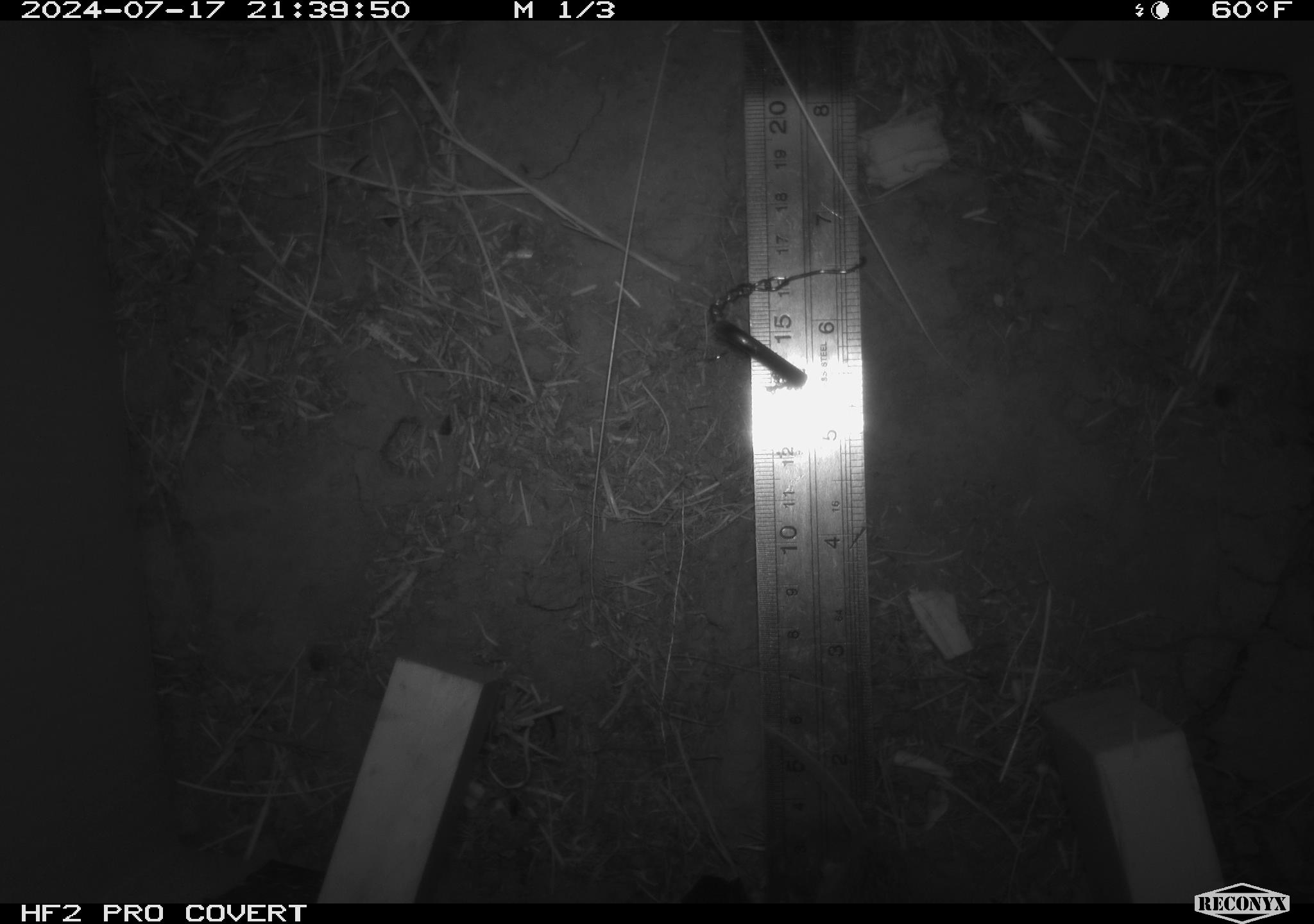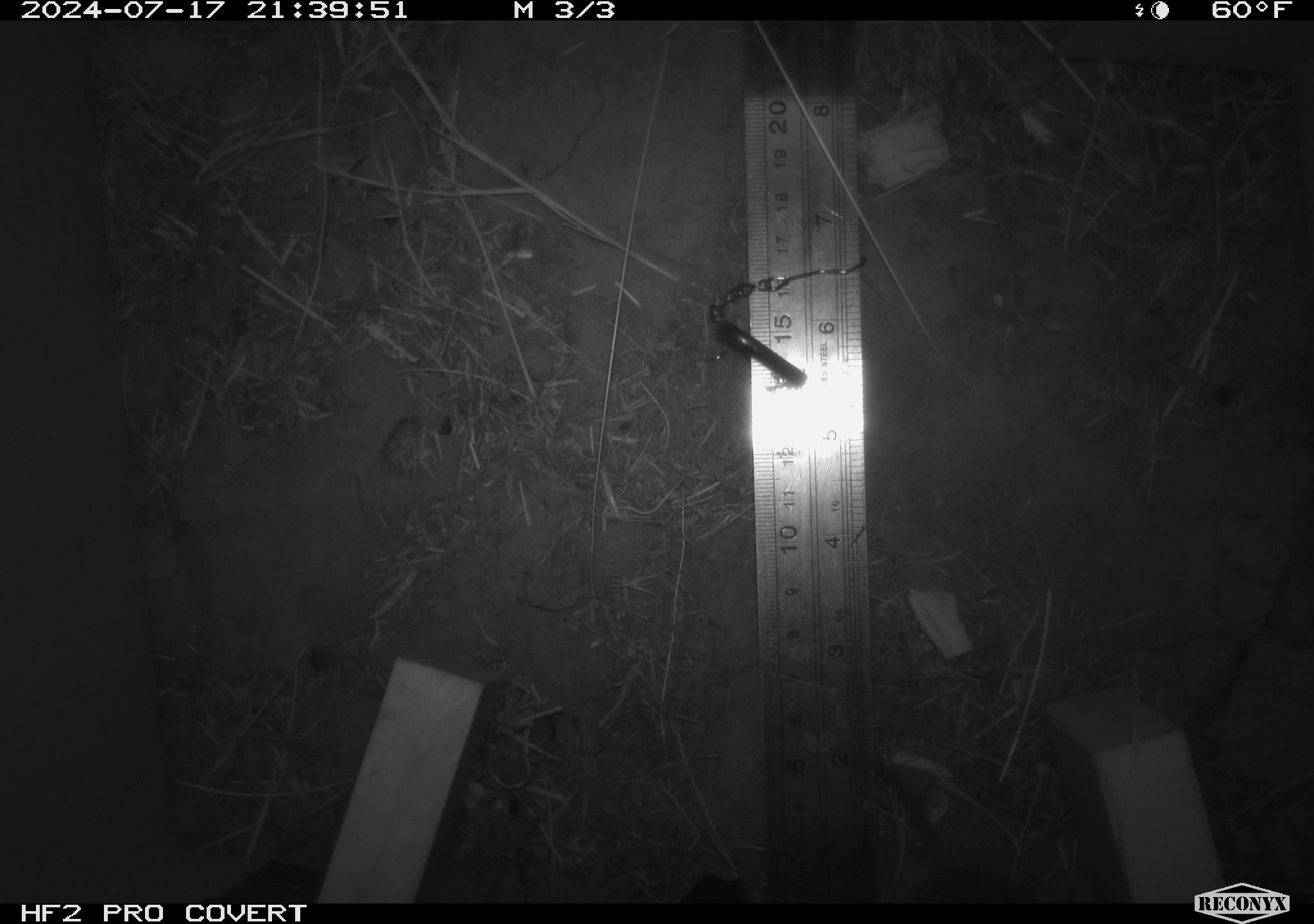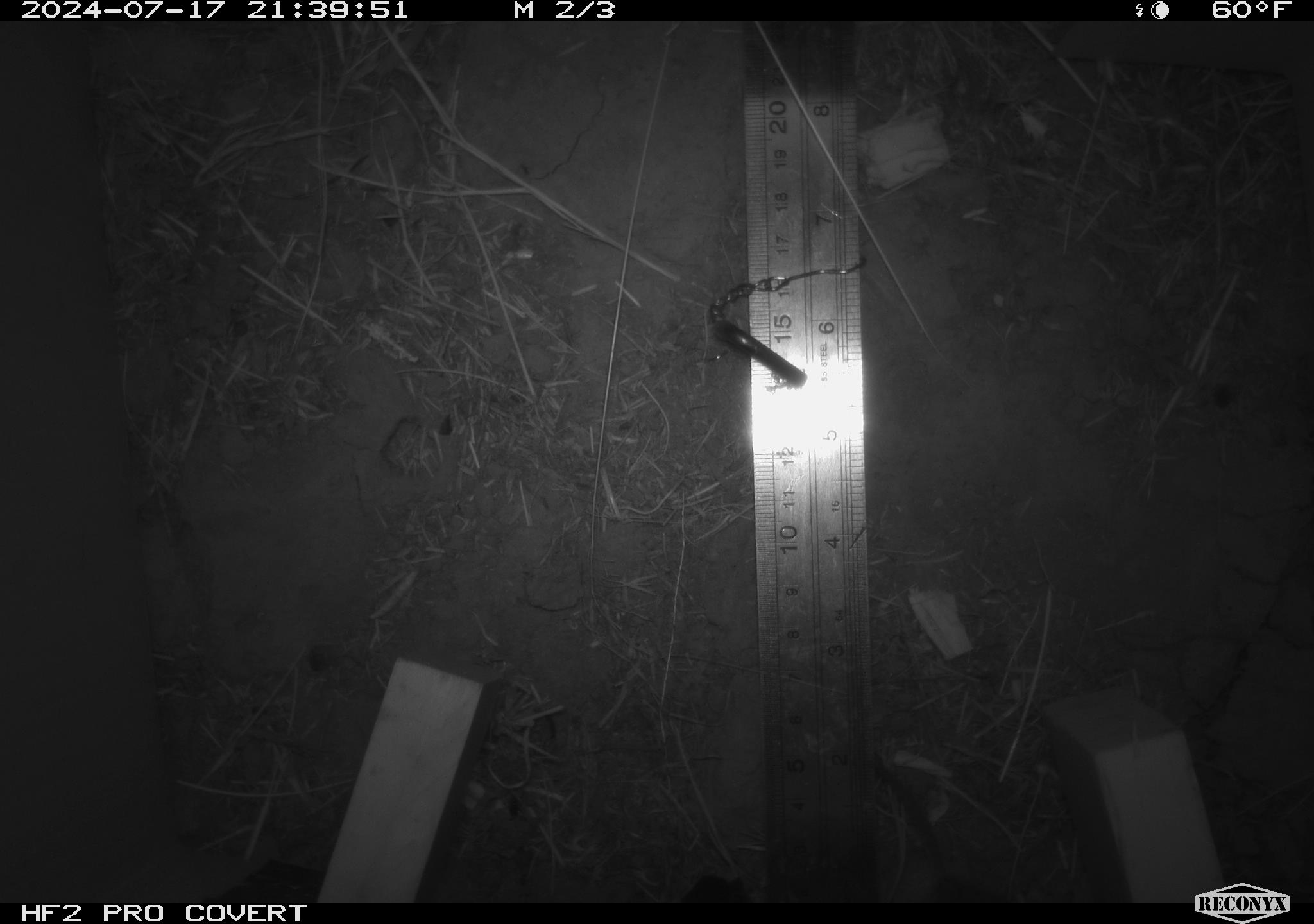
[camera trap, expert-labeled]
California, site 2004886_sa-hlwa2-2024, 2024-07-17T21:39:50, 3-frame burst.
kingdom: Animalia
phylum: Chordata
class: Mammalia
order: Rodentia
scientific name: Rodentia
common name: mouse species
Mouse species (Rodentia).